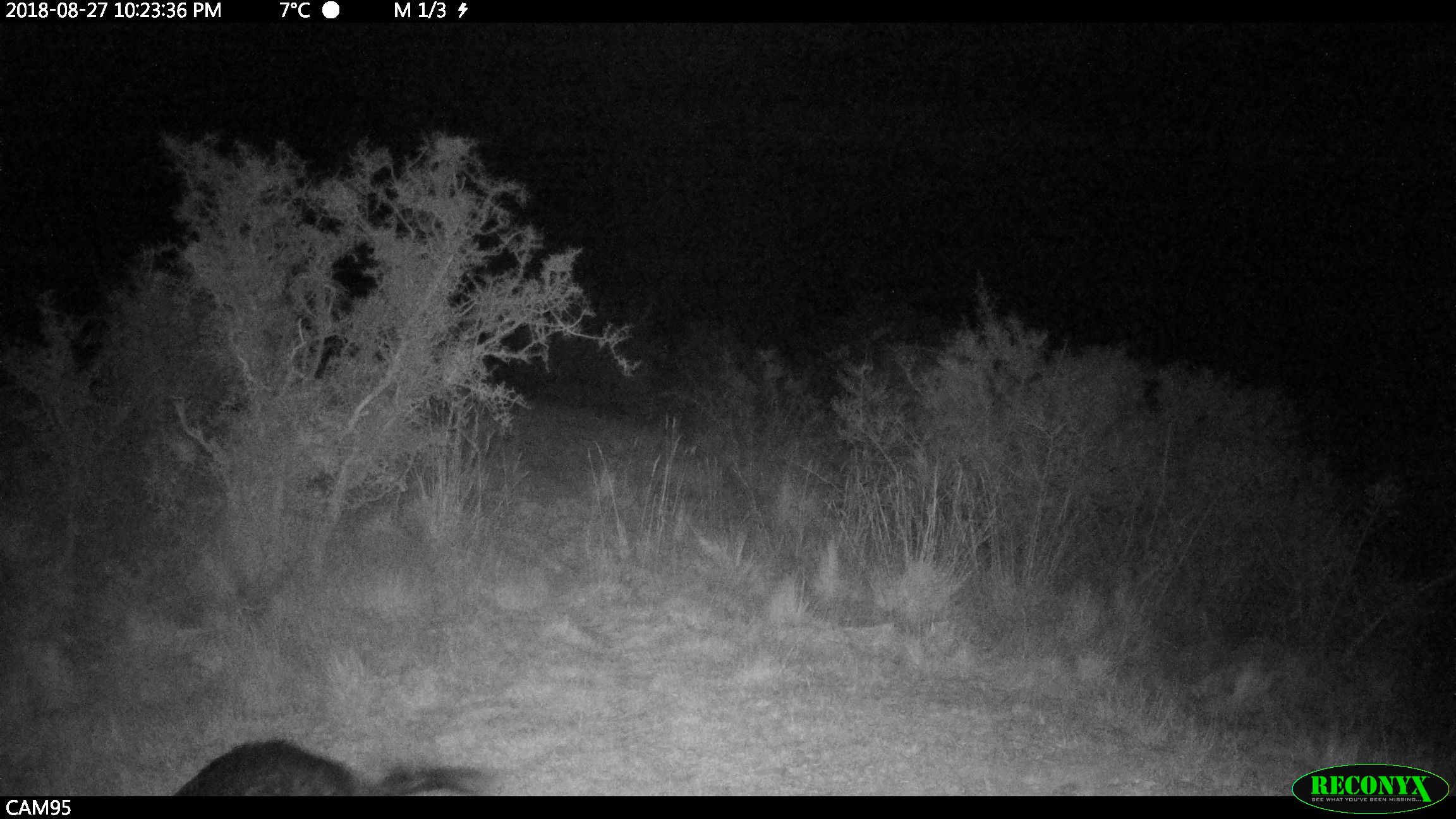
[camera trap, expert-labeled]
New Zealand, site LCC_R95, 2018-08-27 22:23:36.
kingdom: Animalia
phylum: Chordata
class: Mammalia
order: Artiodactyla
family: Suidae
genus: Sus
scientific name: Sus scrofa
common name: pig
Pig (Sus scrofa).